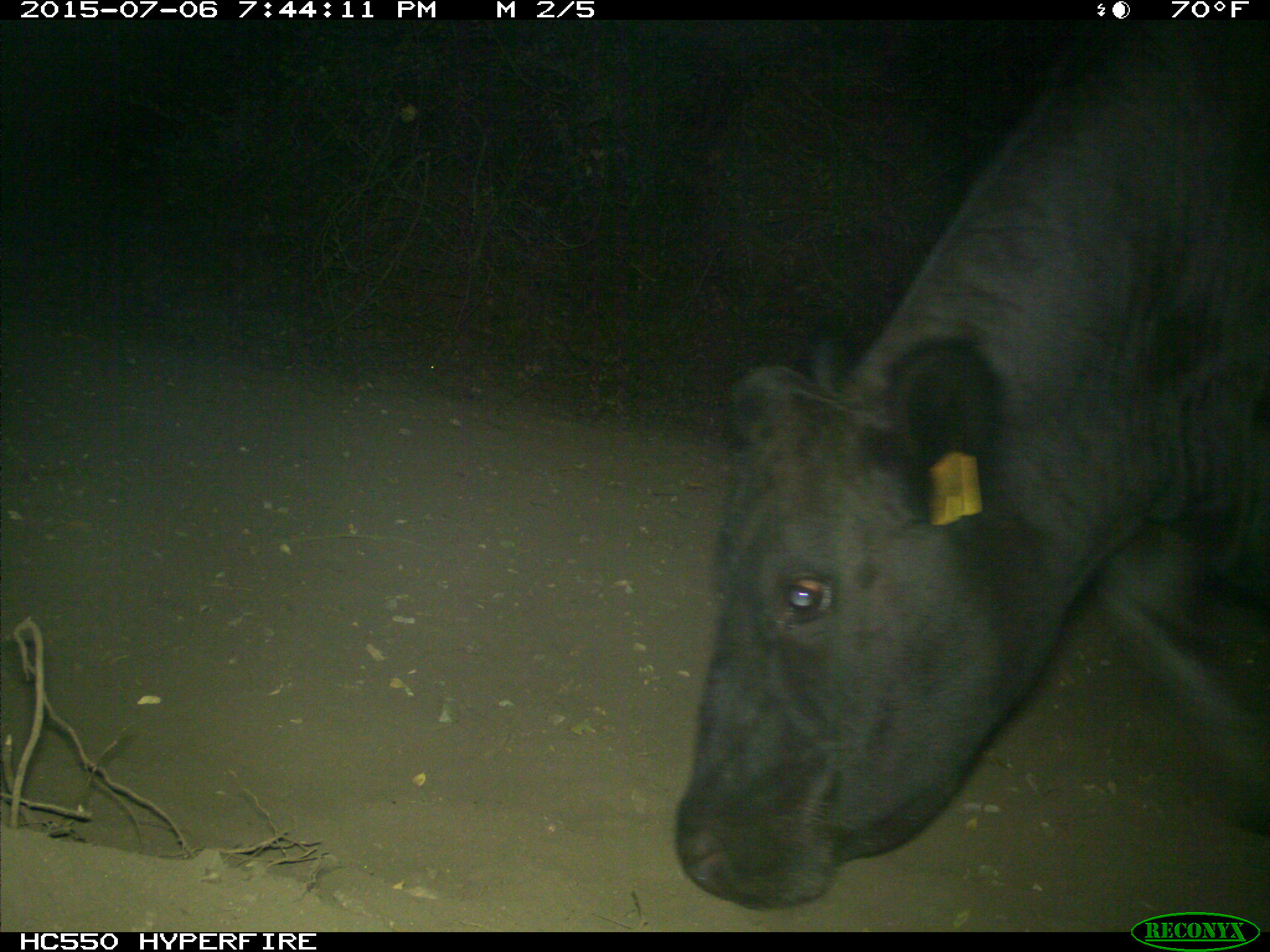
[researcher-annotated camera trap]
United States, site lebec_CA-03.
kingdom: Animalia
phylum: Chordata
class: Mammalia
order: Artiodactyla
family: Bovidae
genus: Bos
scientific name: Bos taurus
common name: domestic cow